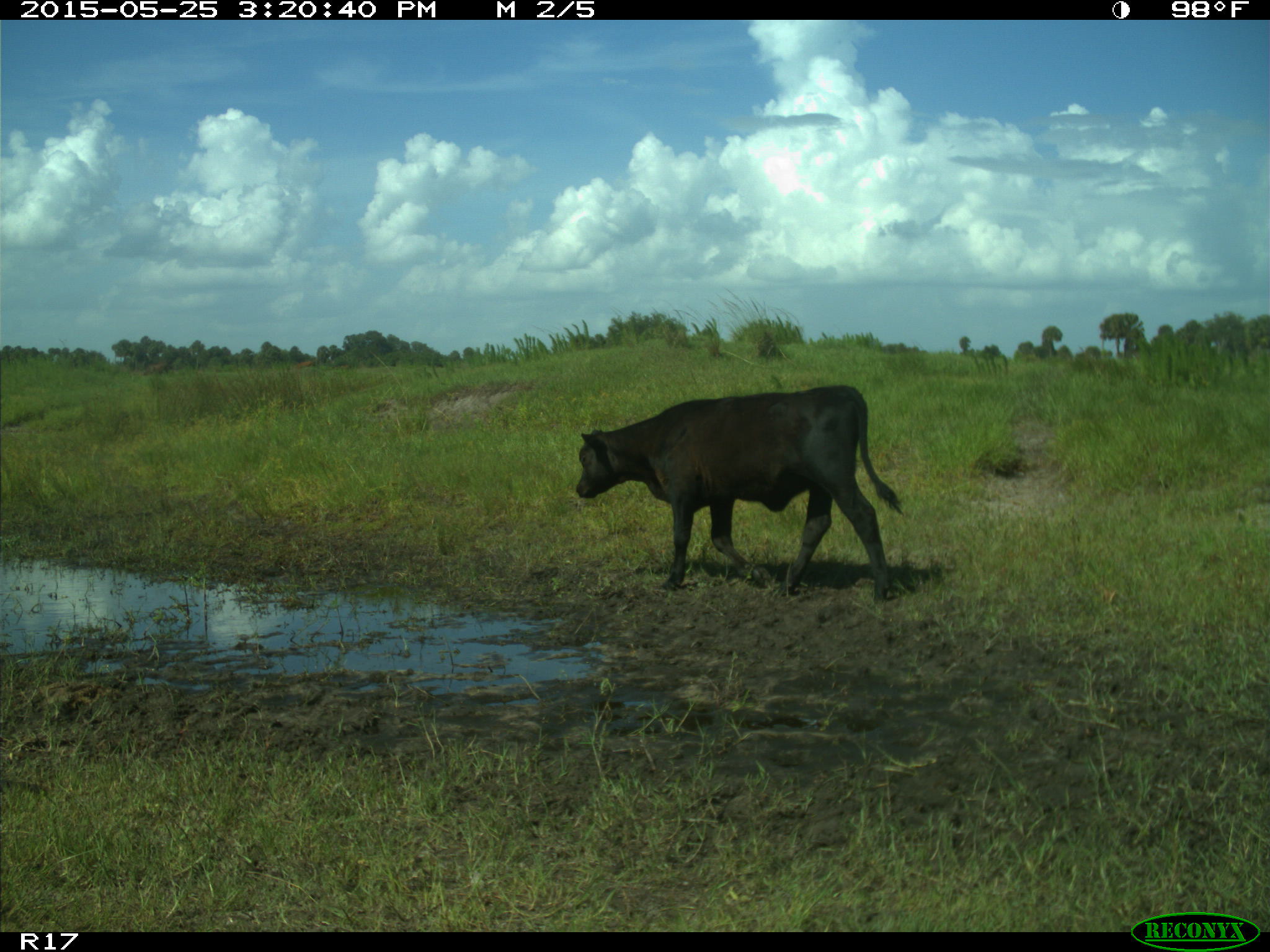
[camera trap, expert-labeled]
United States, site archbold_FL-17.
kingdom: Animalia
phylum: Chordata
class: Mammalia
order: Artiodactyla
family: Bovidae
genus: Bos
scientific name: Bos taurus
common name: domestic cow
Bos taurus (domestic cow).